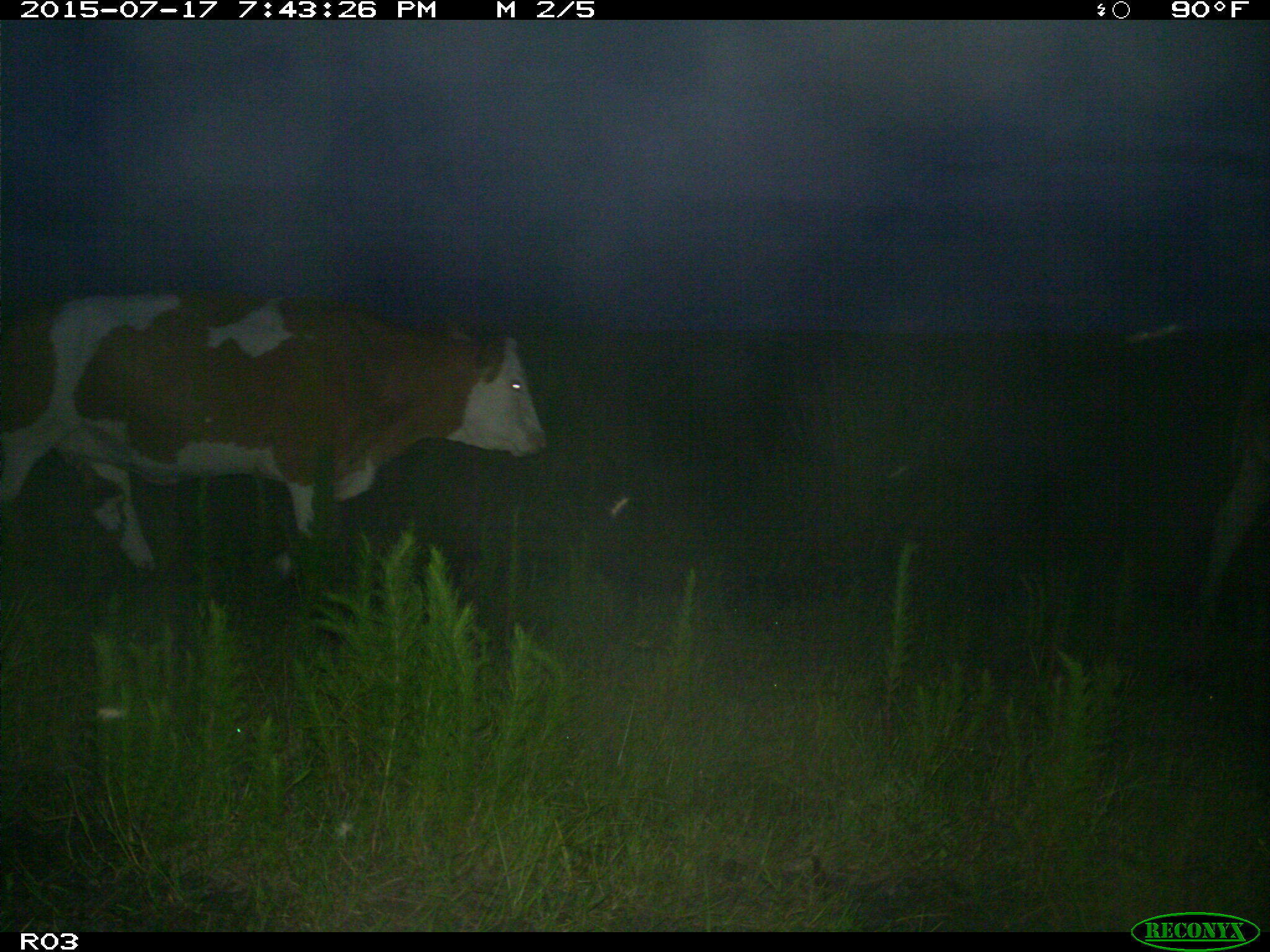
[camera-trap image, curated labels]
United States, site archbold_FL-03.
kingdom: Animalia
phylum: Chordata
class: Mammalia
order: Artiodactyla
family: Bovidae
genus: Bos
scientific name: Bos taurus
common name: domestic cow